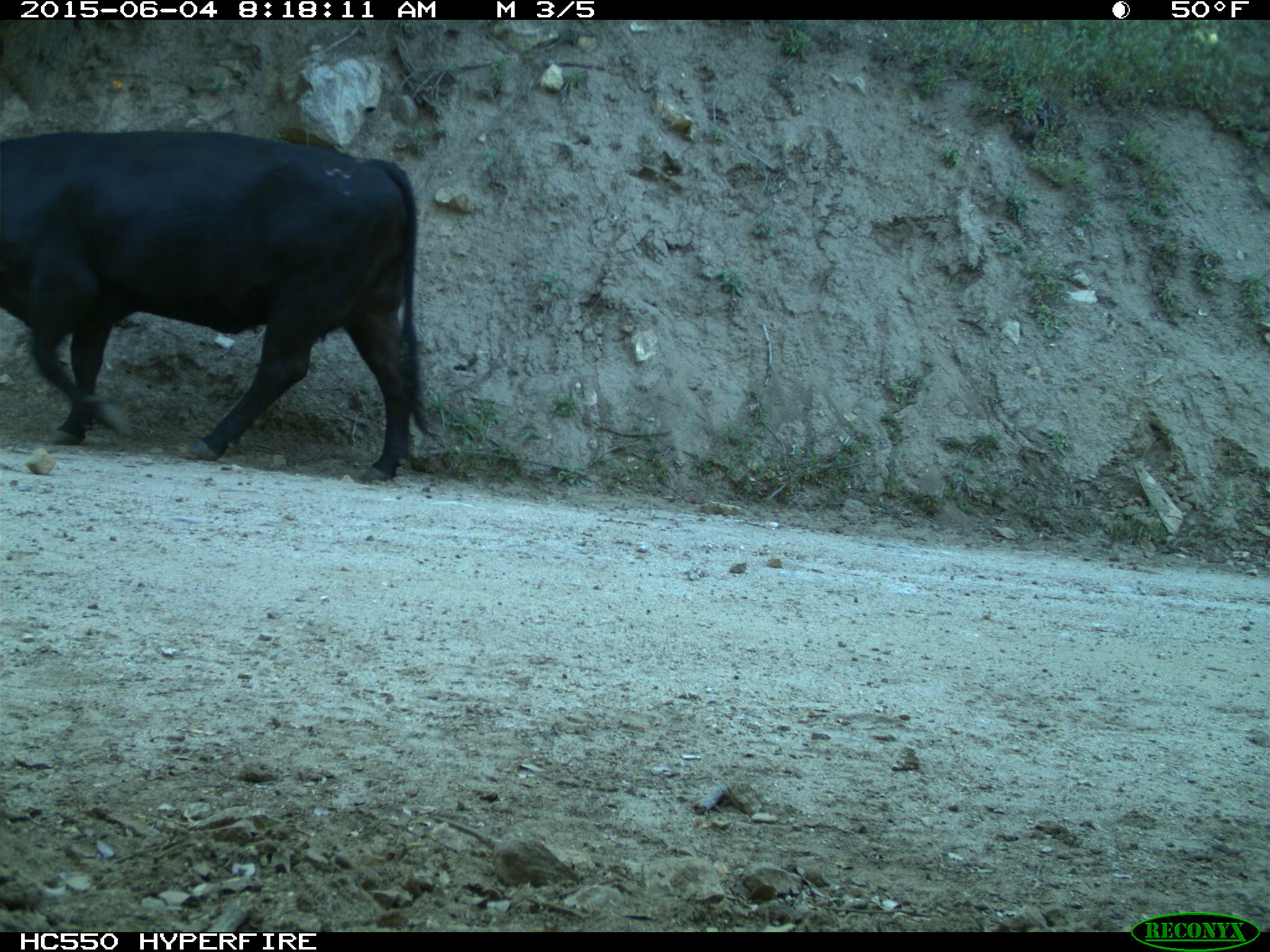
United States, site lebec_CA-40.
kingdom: Animalia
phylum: Chordata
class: Mammalia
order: Artiodactyla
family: Bovidae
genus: Bos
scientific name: Bos taurus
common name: domestic cow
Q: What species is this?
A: Bos taurus (domestic cow).